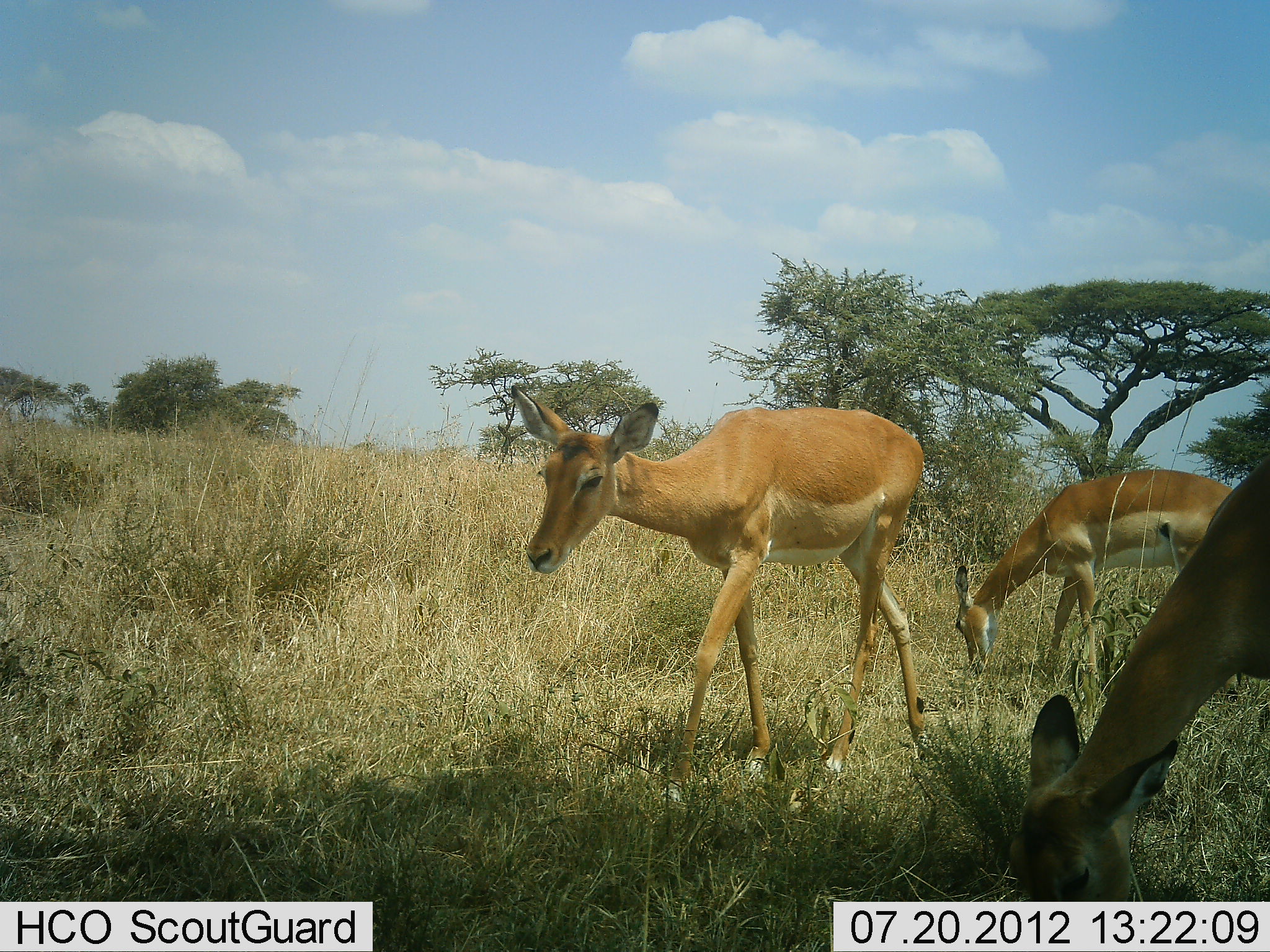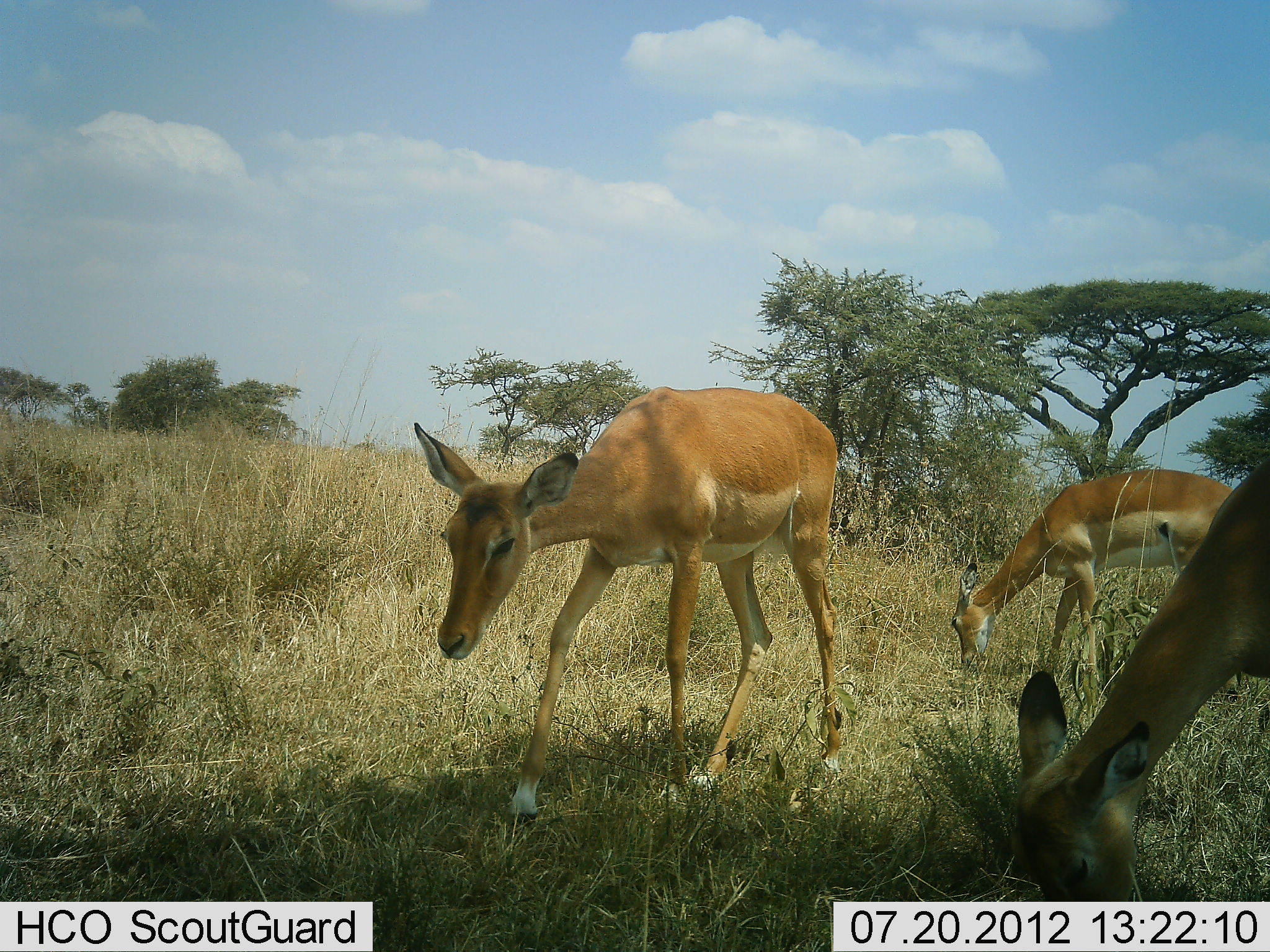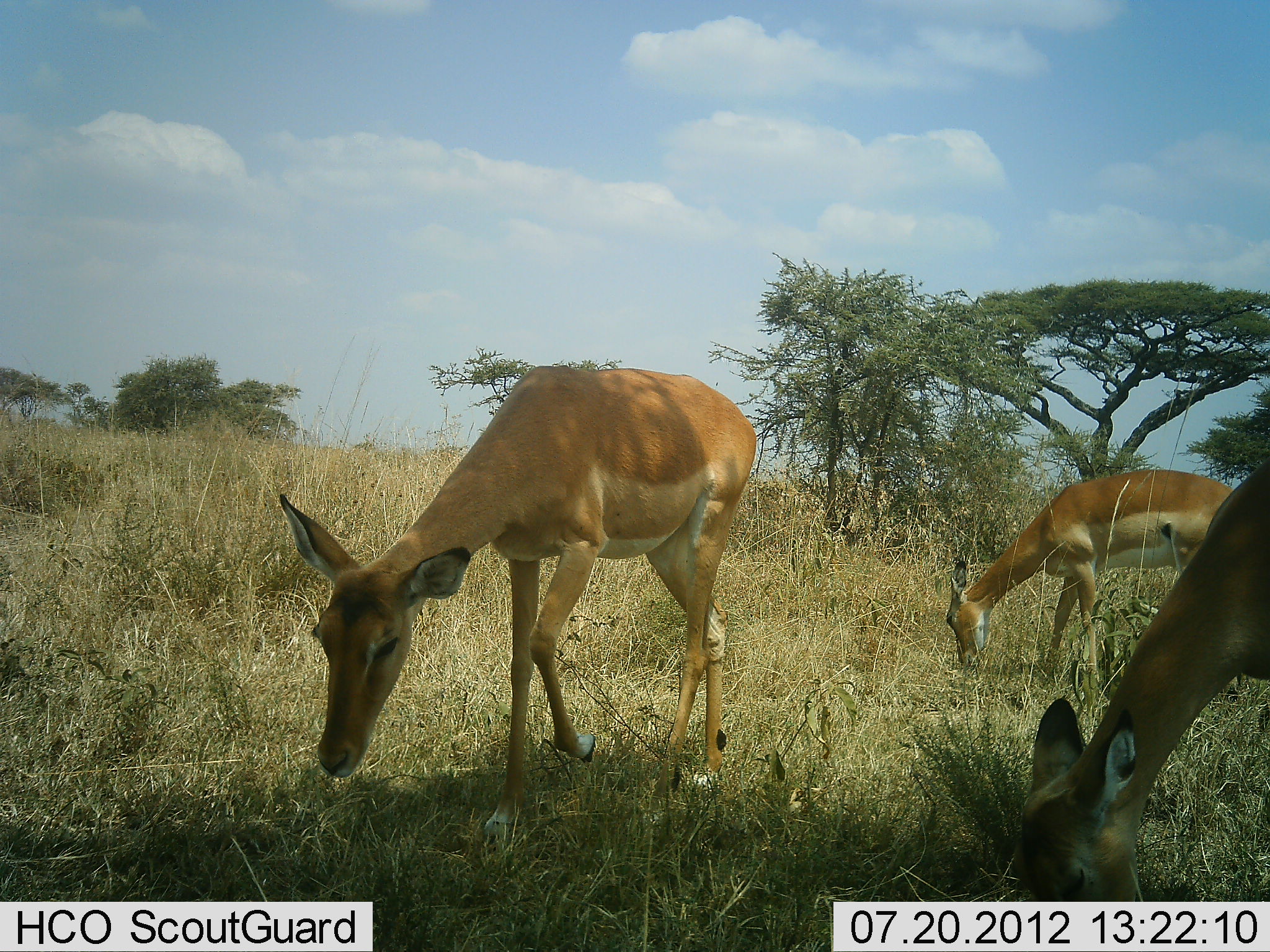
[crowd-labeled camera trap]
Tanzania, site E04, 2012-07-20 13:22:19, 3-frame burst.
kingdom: Animalia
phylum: Chordata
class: Mammalia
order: Artiodactyla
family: Bovidae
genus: Aepyceros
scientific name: Aepyceros melampus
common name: impala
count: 3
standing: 20%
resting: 0%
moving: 50%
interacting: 0%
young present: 10%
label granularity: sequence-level